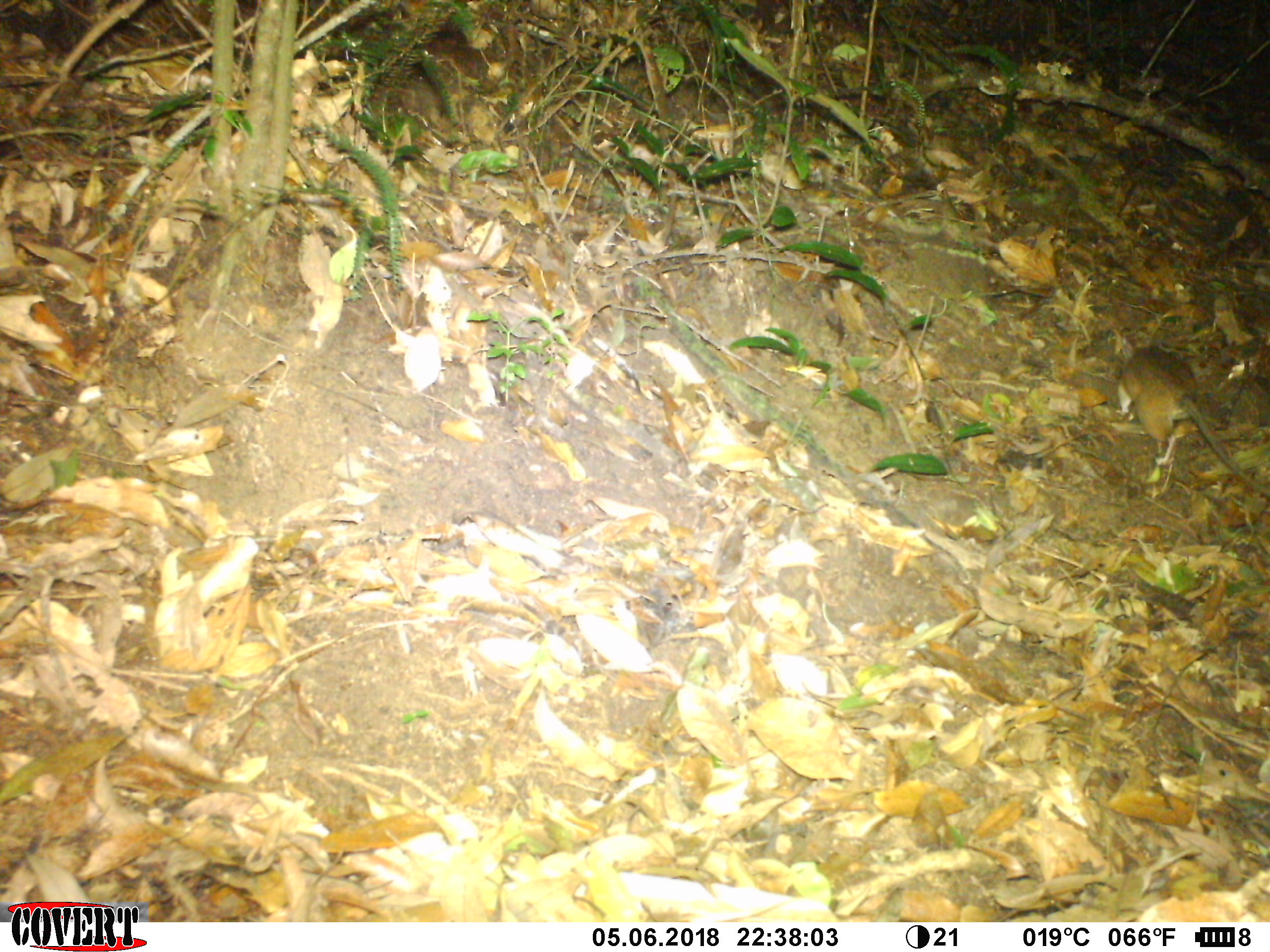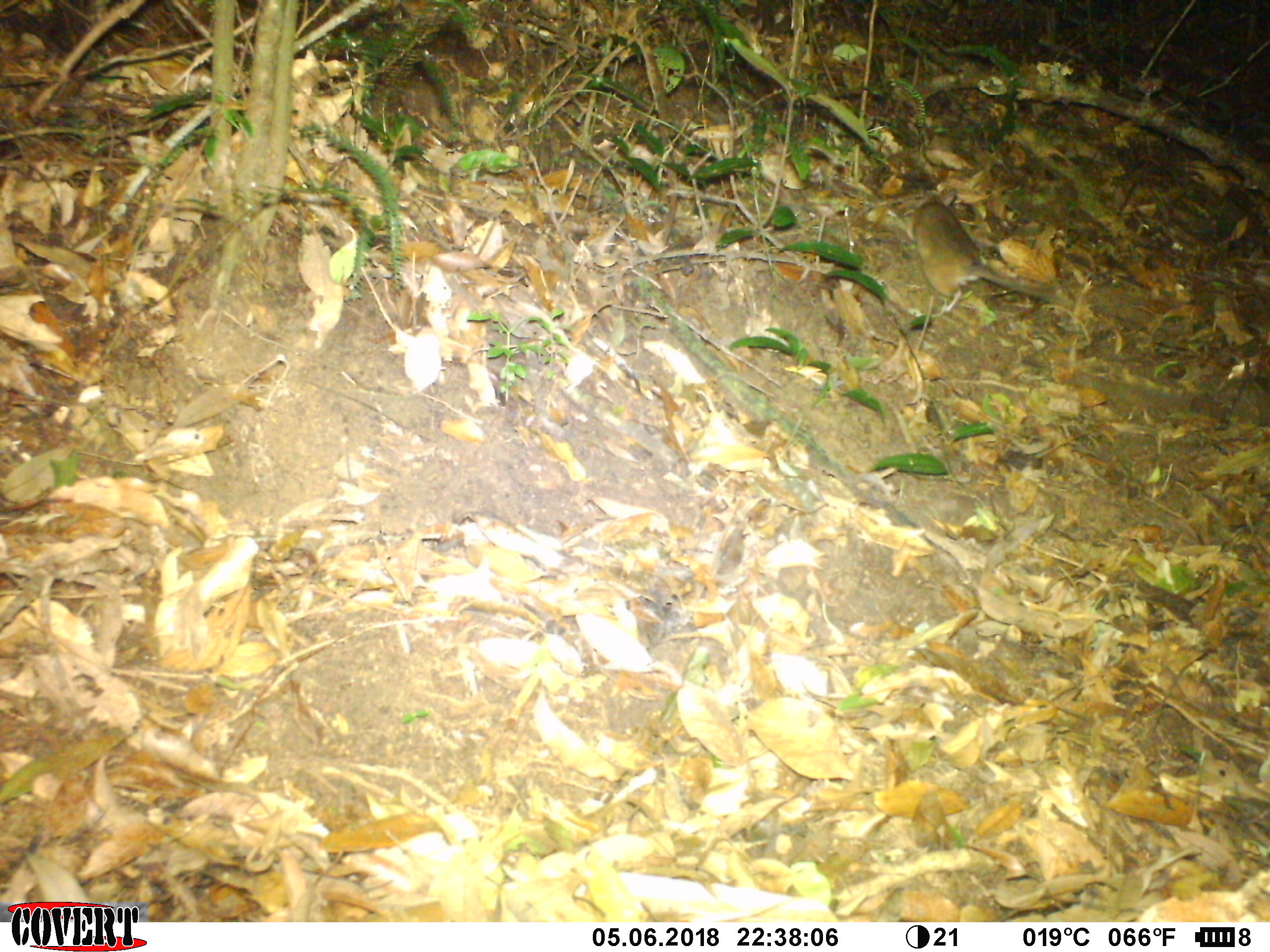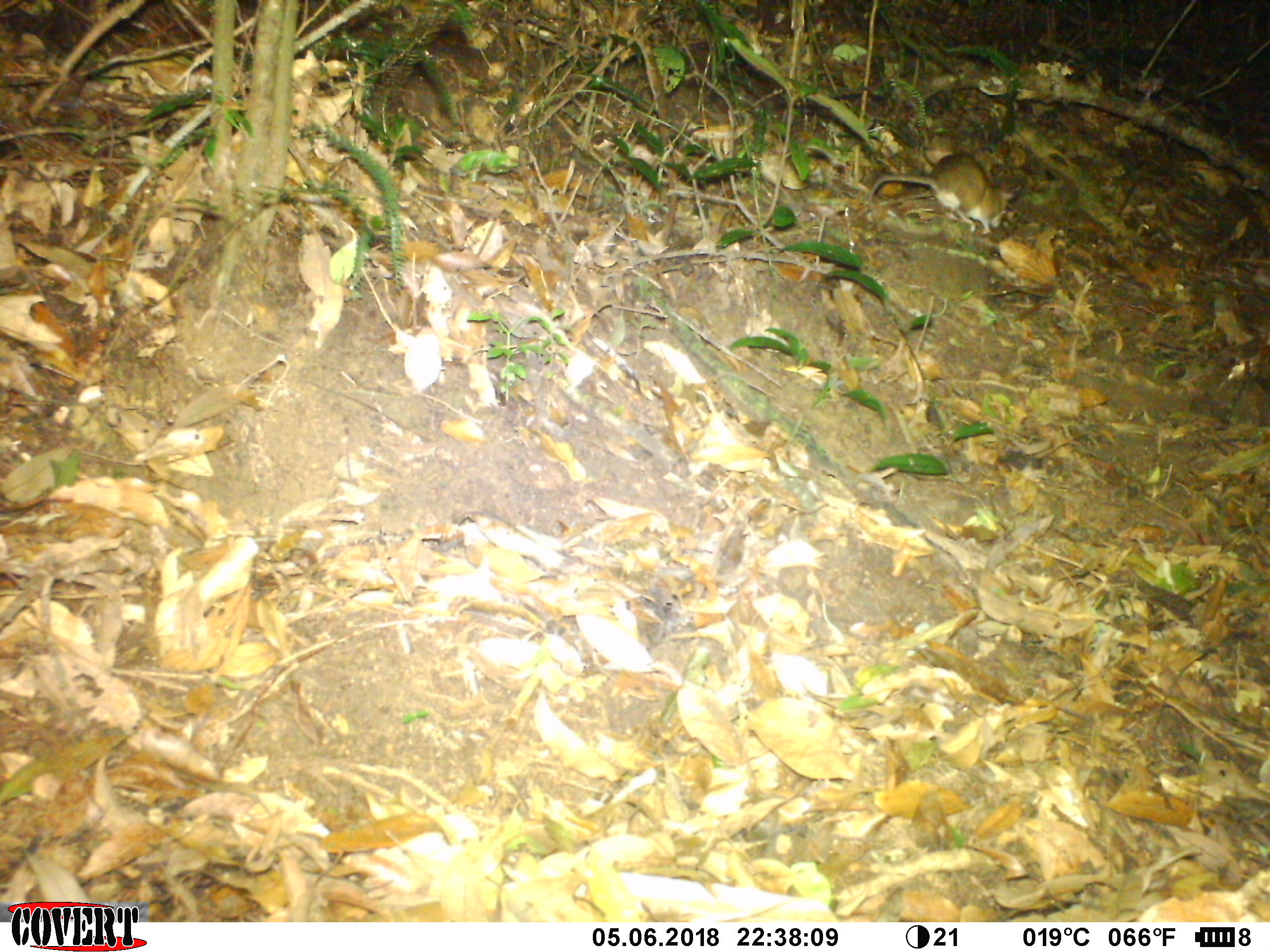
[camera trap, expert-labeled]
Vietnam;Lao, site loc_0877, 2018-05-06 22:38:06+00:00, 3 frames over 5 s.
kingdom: Animalia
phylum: Chordata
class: Mammalia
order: Rodentia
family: Muridae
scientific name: Muridae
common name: old-world mice and rats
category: unidentified murid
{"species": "unidentified murid (old-world mice and rats) (Muridae)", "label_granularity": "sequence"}